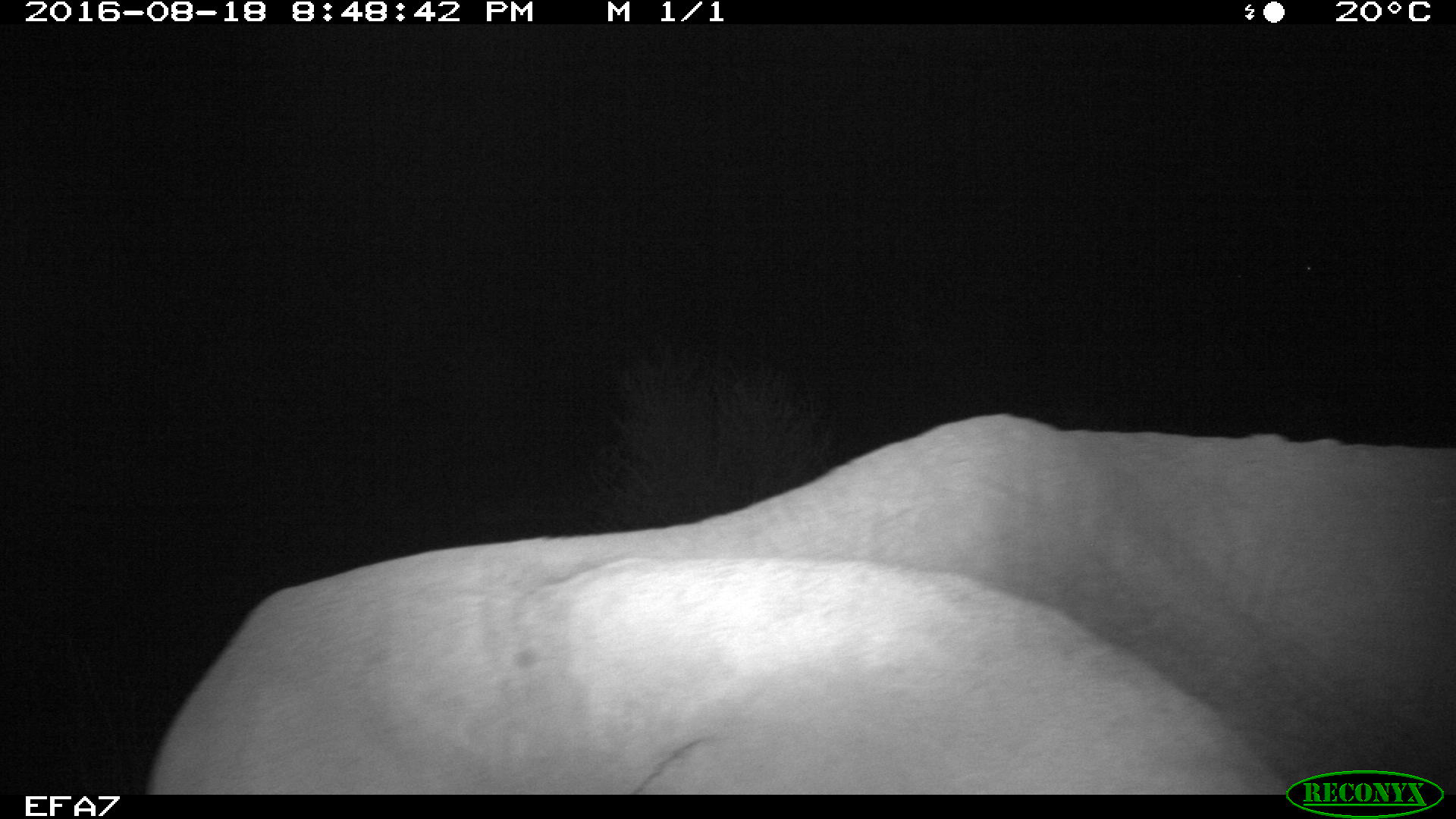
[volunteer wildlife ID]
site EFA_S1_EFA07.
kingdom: Animalia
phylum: Chordata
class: Mammalia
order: Proboscidea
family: Elephantidae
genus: Loxodonta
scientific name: Loxodonta africana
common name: african bush elephant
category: elephant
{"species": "elephant (african bush elephant) (Loxodonta africana)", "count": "1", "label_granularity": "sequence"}